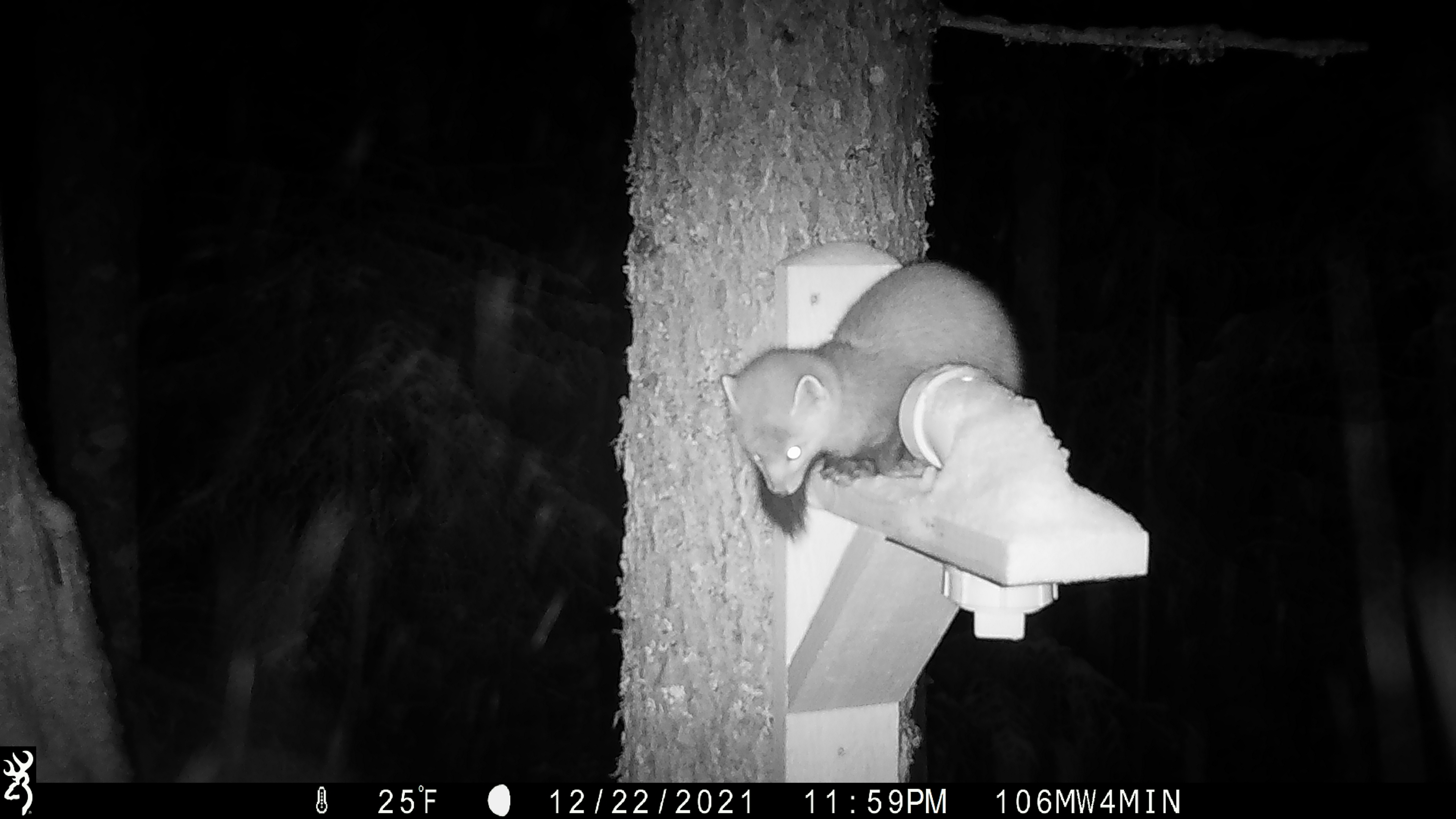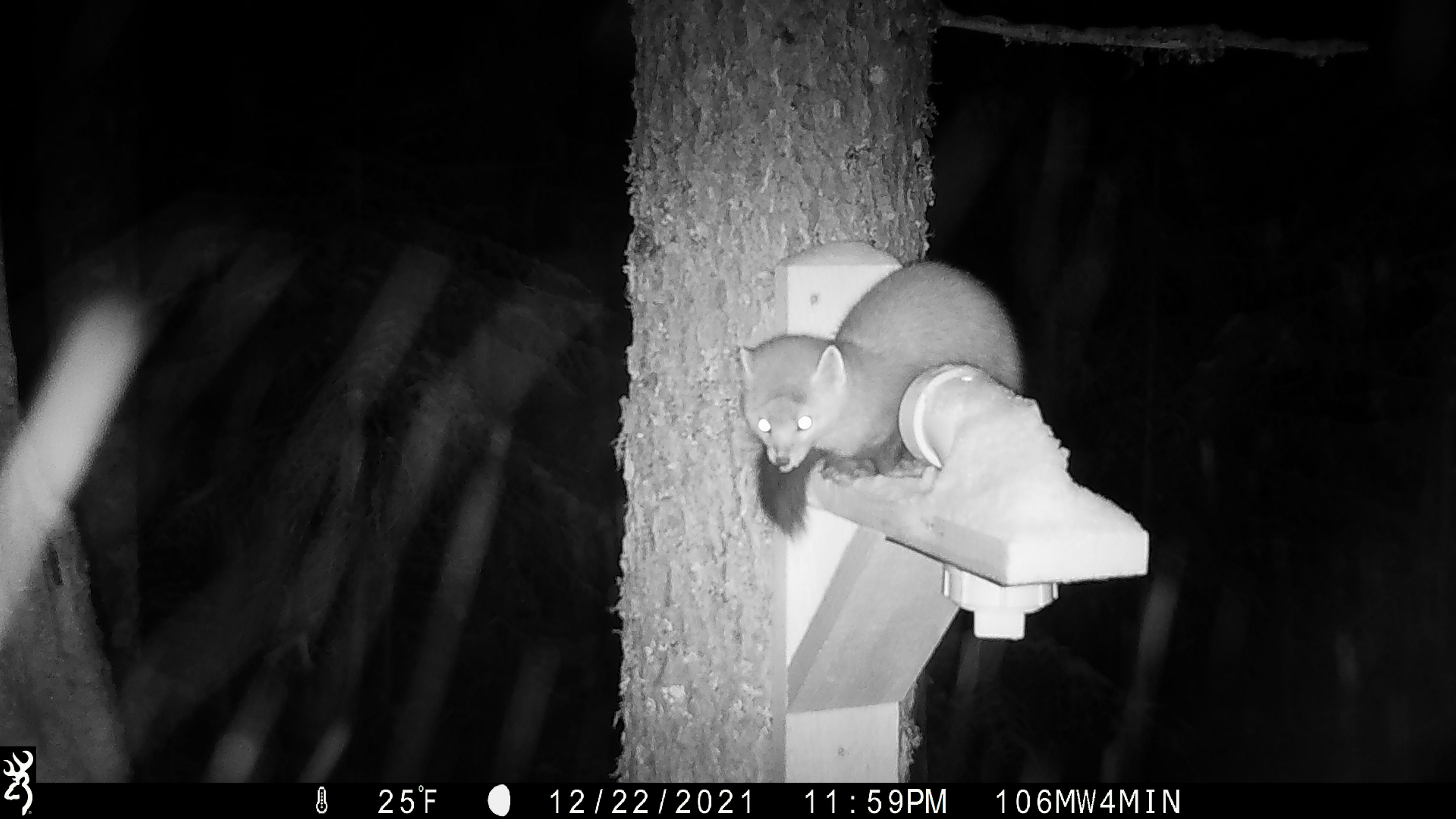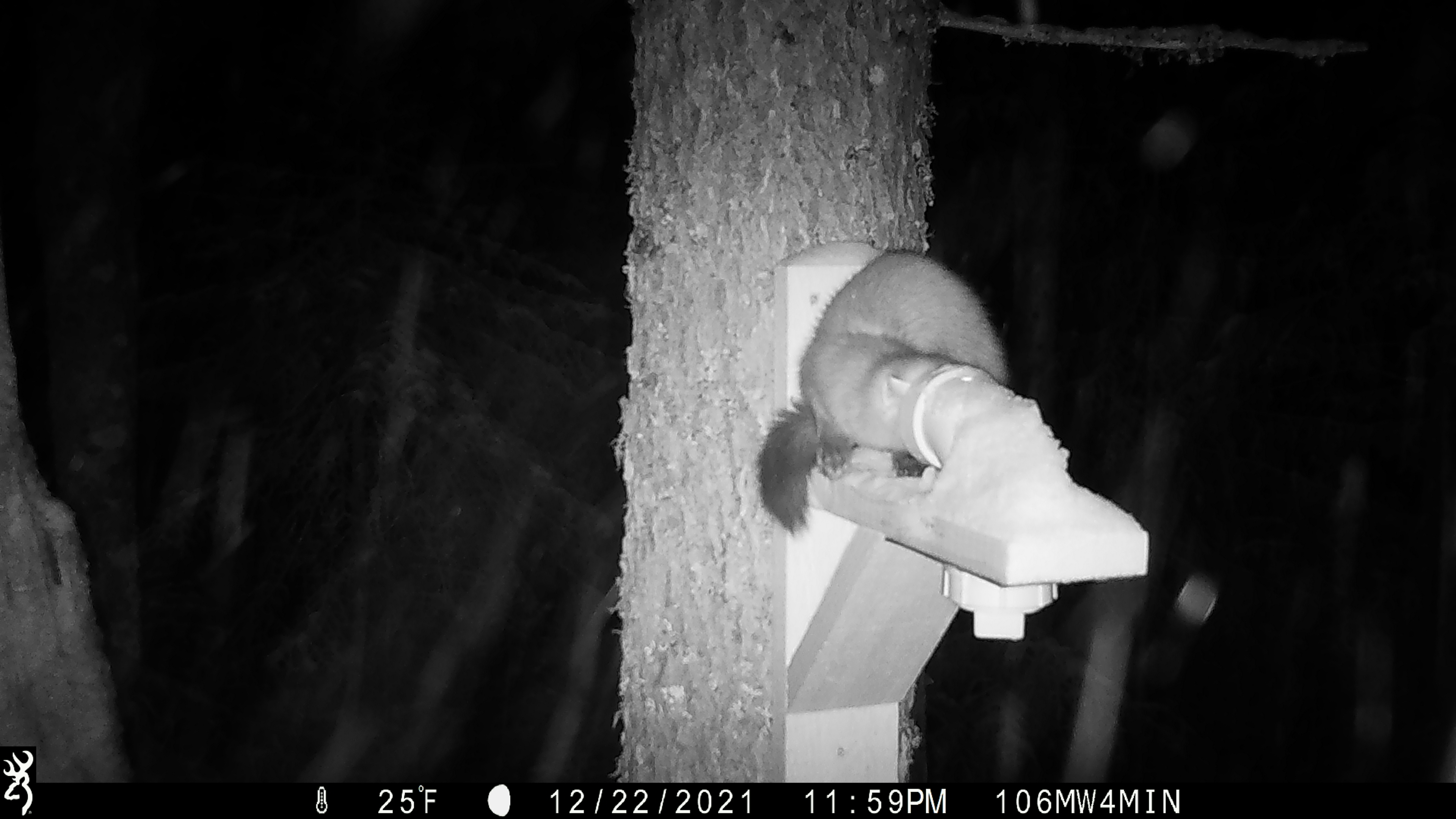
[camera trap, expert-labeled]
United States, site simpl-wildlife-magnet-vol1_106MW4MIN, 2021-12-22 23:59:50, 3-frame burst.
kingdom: Animalia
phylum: Chordata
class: Mammalia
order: Carnivora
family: Mustelidae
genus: Martes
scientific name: Martes americana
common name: american marten